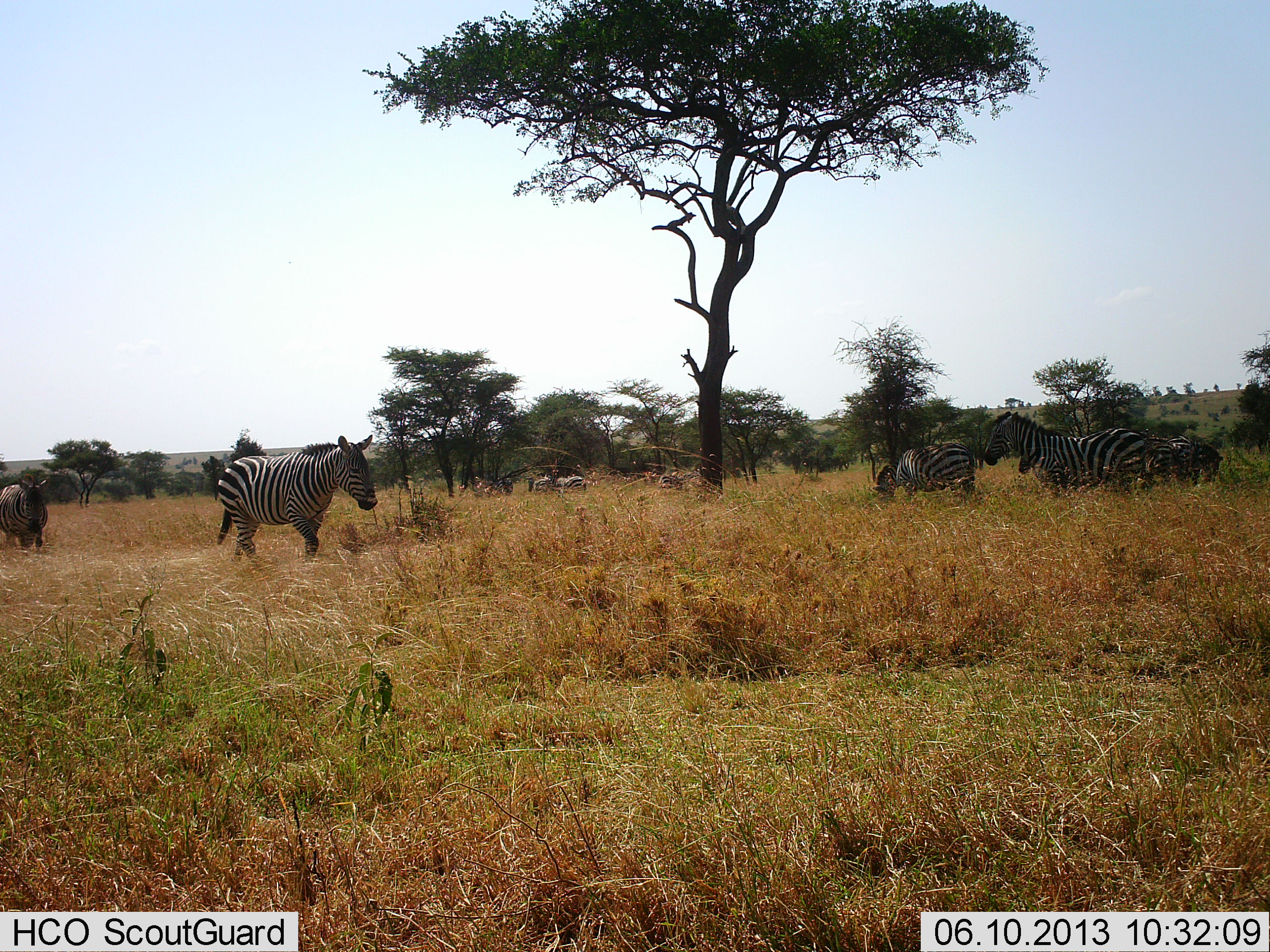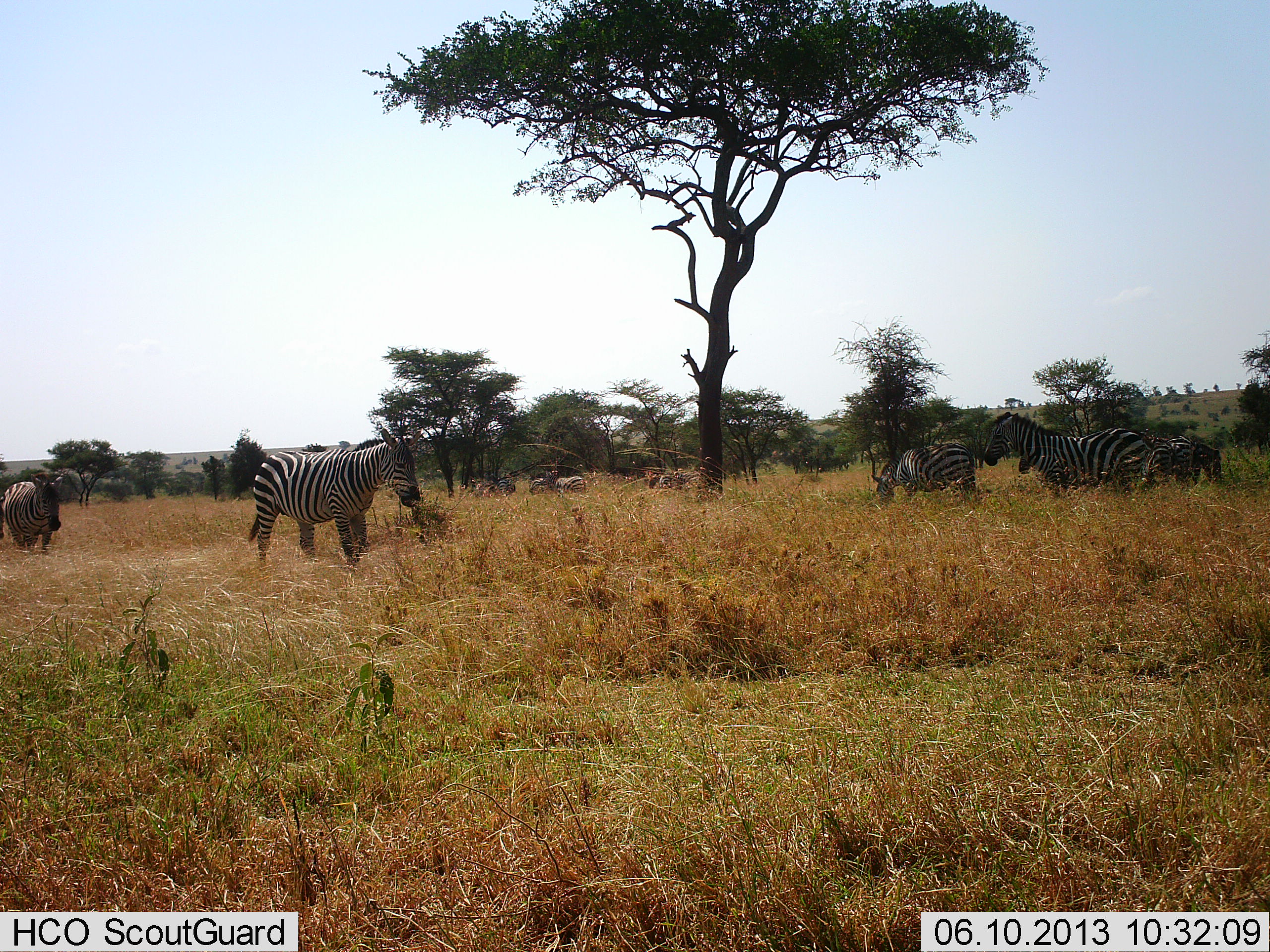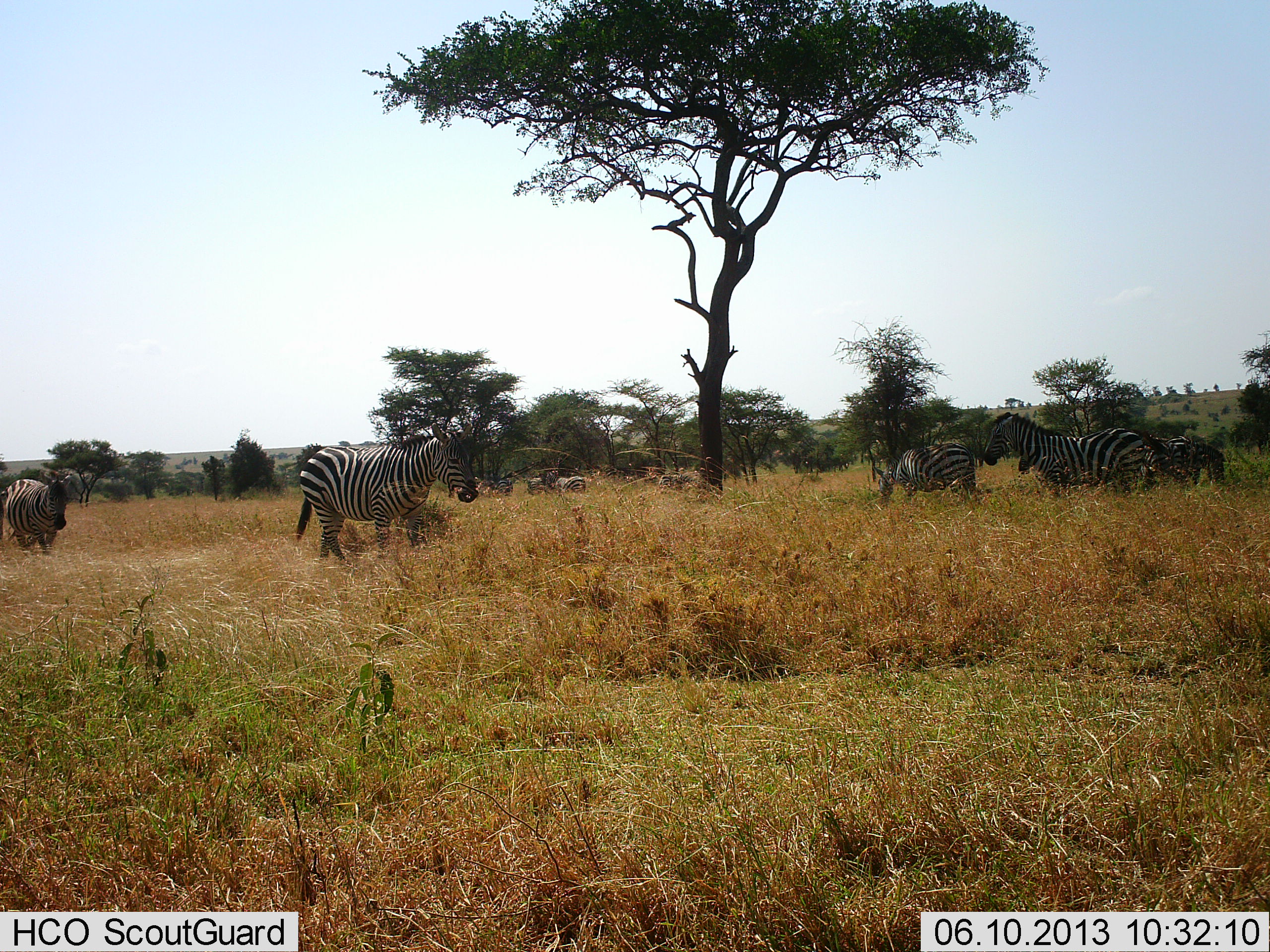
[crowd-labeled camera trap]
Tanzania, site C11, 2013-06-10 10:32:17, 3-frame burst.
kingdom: Animalia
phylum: Chordata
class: Mammalia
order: Perissodactyla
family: Equidae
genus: Equus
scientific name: Equus quagga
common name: plains zebra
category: zebra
Zebra (plains zebra) (Equus quagga), count 10. Behavior (volunteer vote fractions): standing 100%, resting 10%, moving 80%, interacting 0%. Young present (vote fraction): 10%. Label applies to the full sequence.